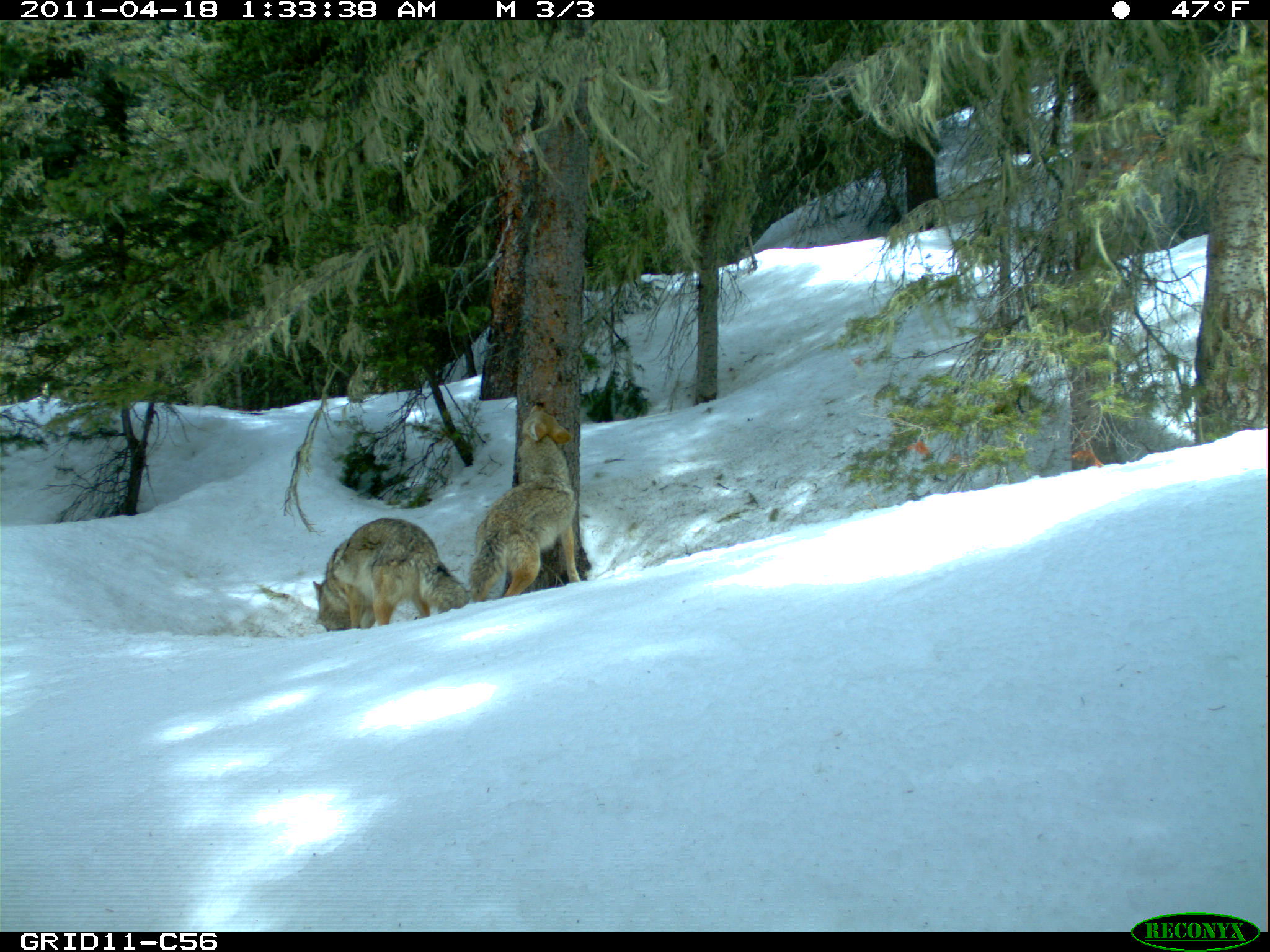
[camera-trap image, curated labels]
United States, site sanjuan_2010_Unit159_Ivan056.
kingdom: Animalia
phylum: Chordata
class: Mammalia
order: Carnivora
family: Canidae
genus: Canis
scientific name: Canis latrans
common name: coyote